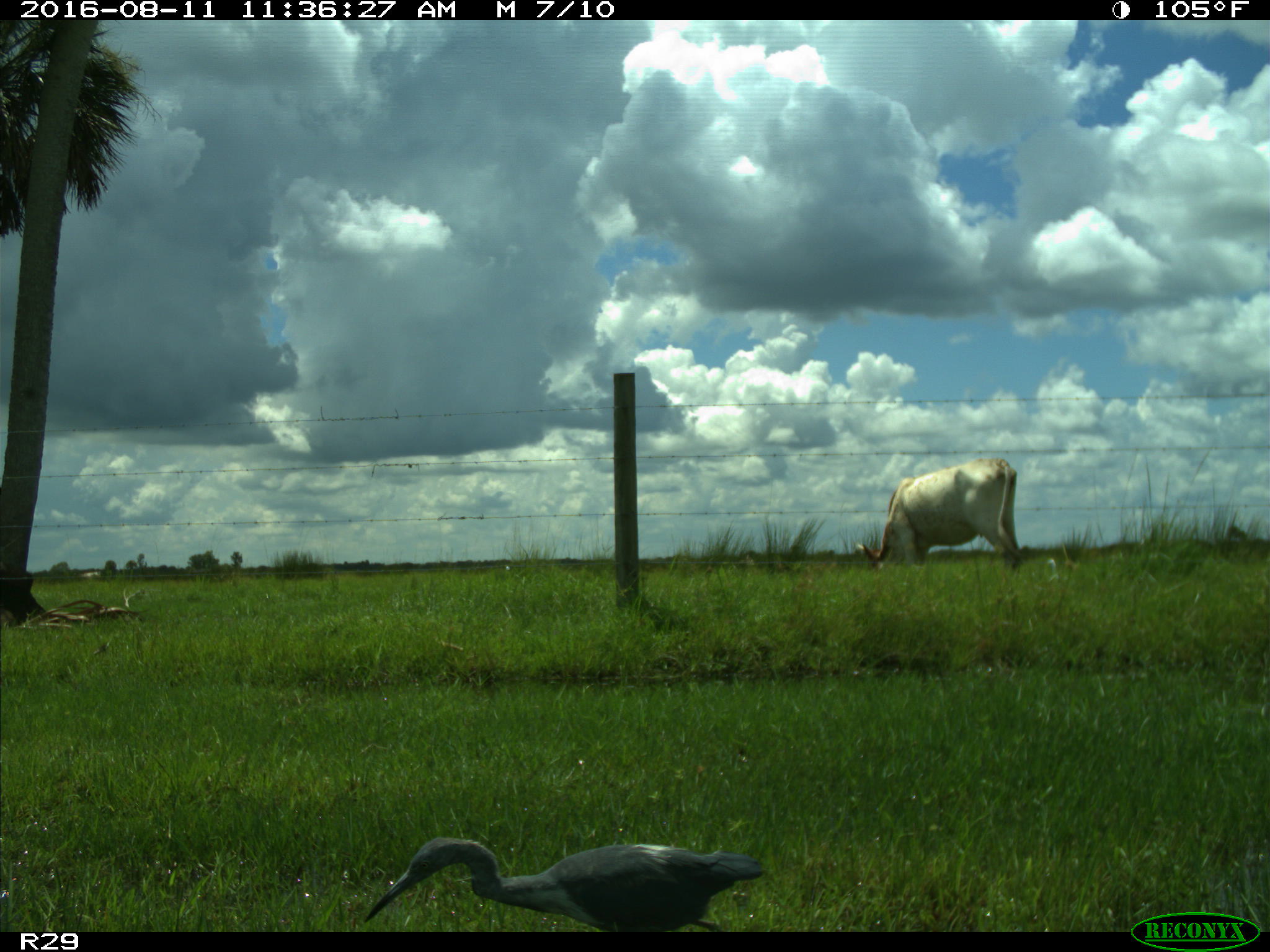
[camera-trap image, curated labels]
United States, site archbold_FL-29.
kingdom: Animalia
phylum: Chordata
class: Mammalia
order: Artiodactyla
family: Bovidae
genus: Bos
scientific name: Bos taurus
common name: domestic cow